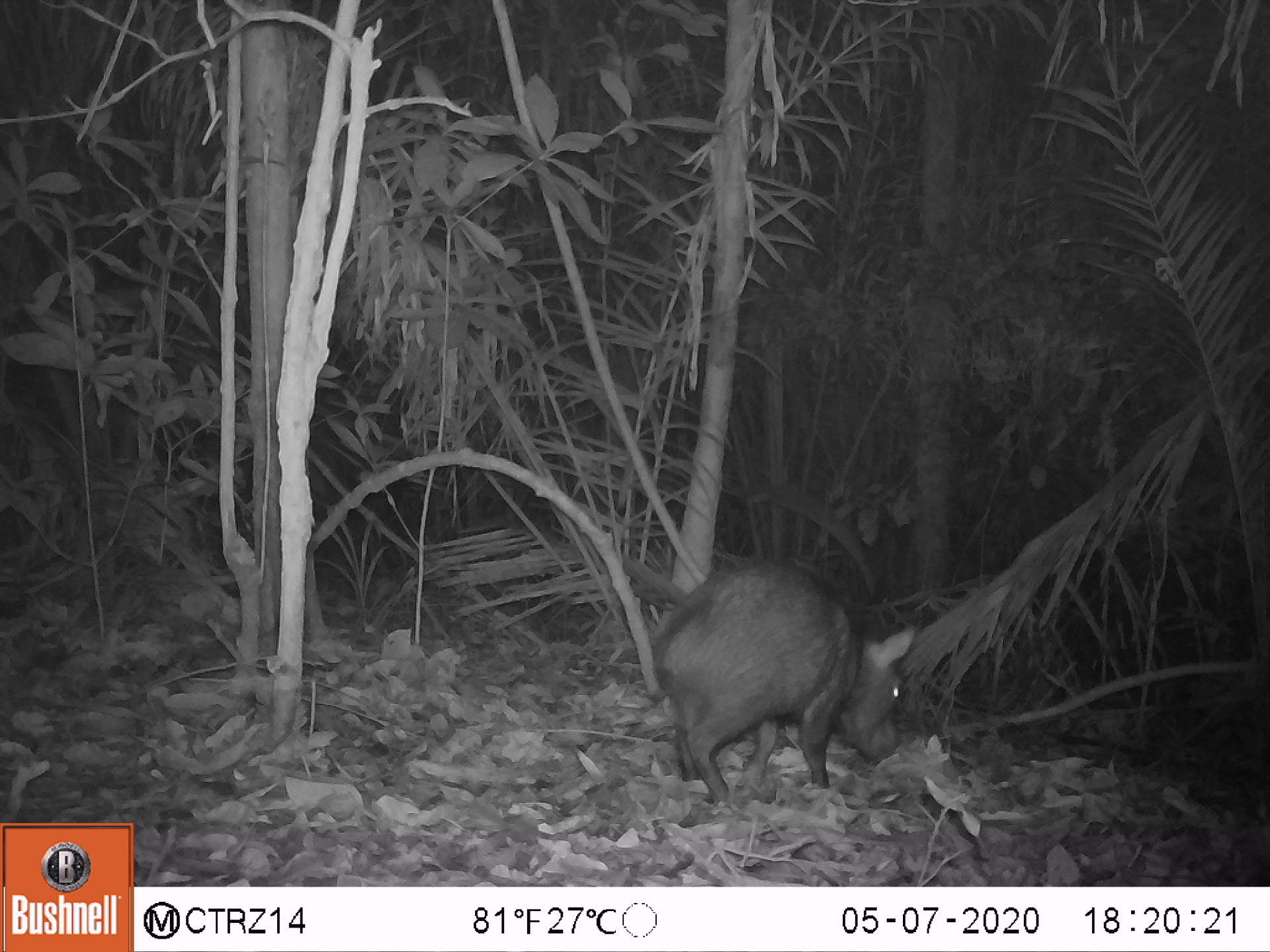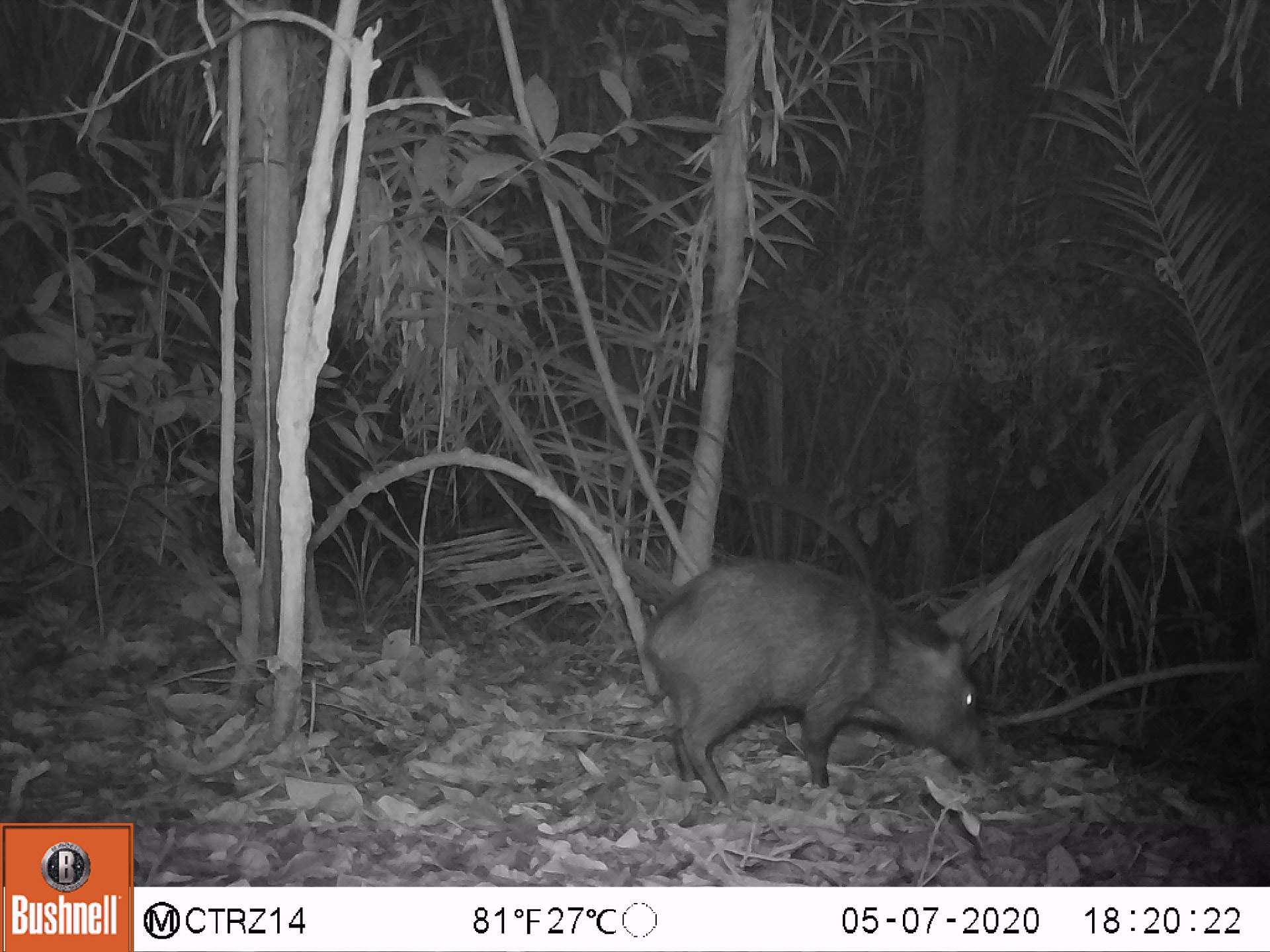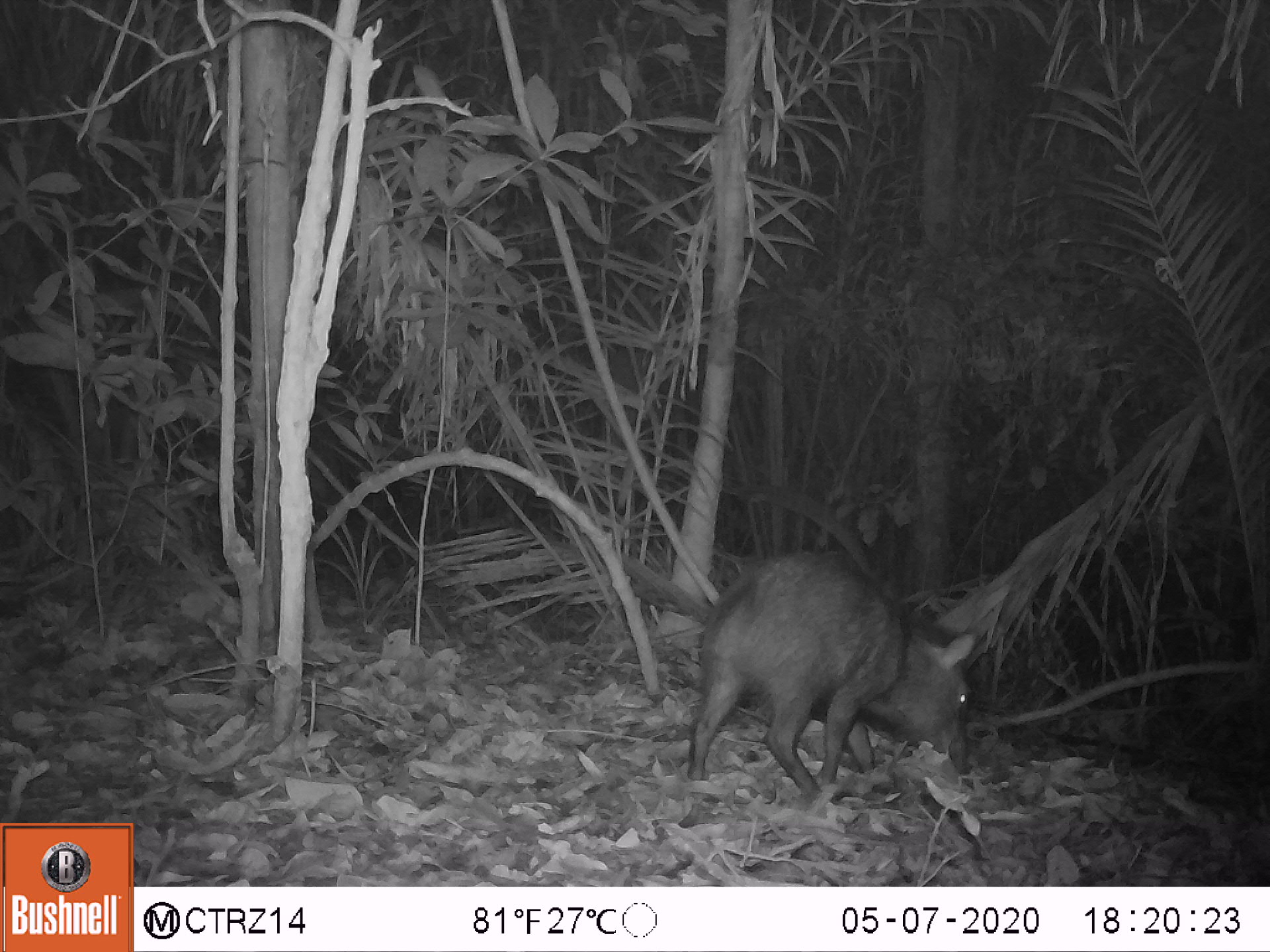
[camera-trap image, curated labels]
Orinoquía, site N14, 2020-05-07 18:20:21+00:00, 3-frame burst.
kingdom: Animalia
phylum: Chordata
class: Mammalia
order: Artiodactyla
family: Tayassuidae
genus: Pecari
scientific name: Pecari tajacu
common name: collared peccary